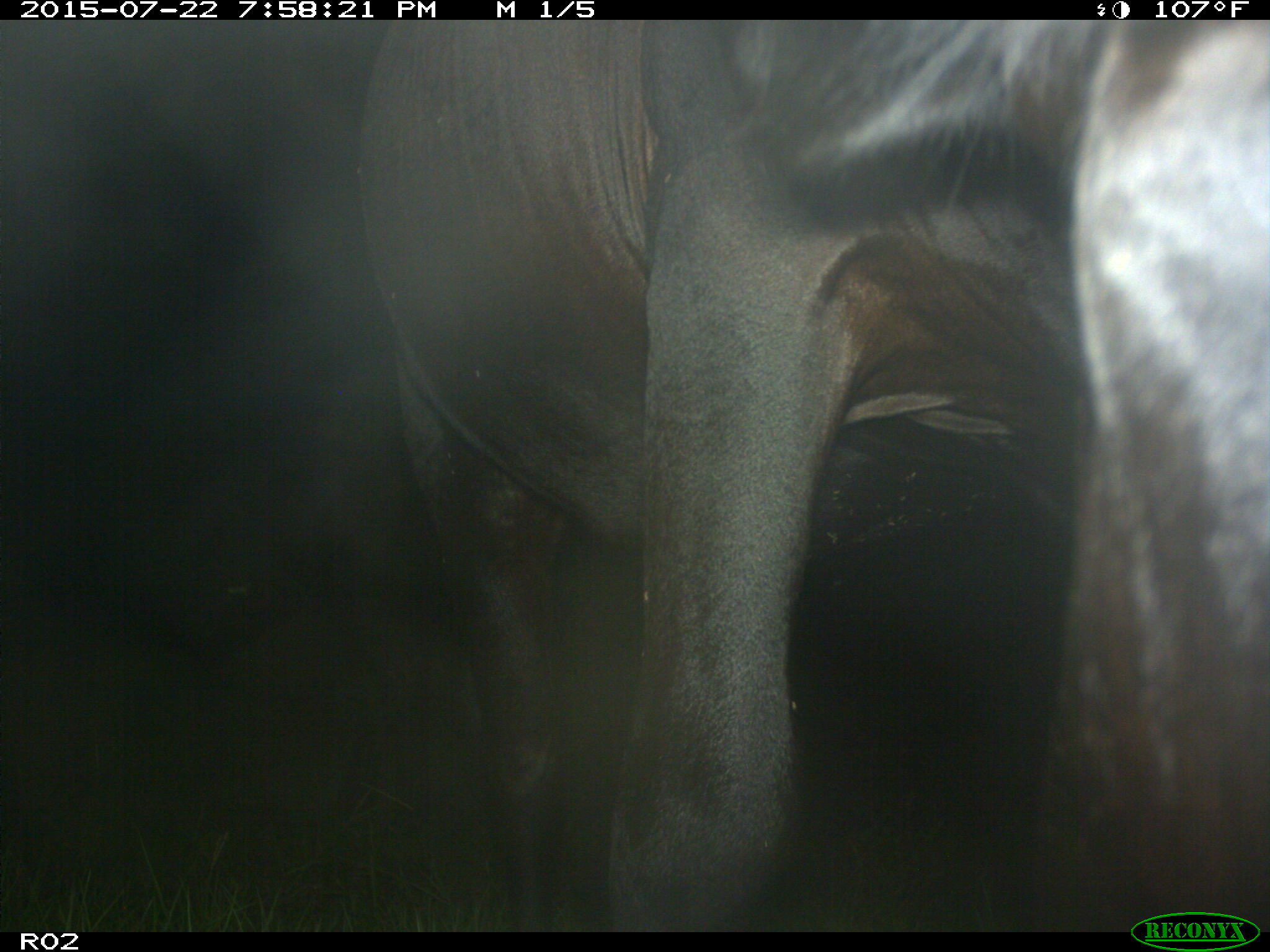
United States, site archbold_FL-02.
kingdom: Animalia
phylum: Chordata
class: Mammalia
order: Artiodactyla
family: Bovidae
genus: Bos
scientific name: Bos taurus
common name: domestic cow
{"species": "Bos taurus (domestic cow)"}